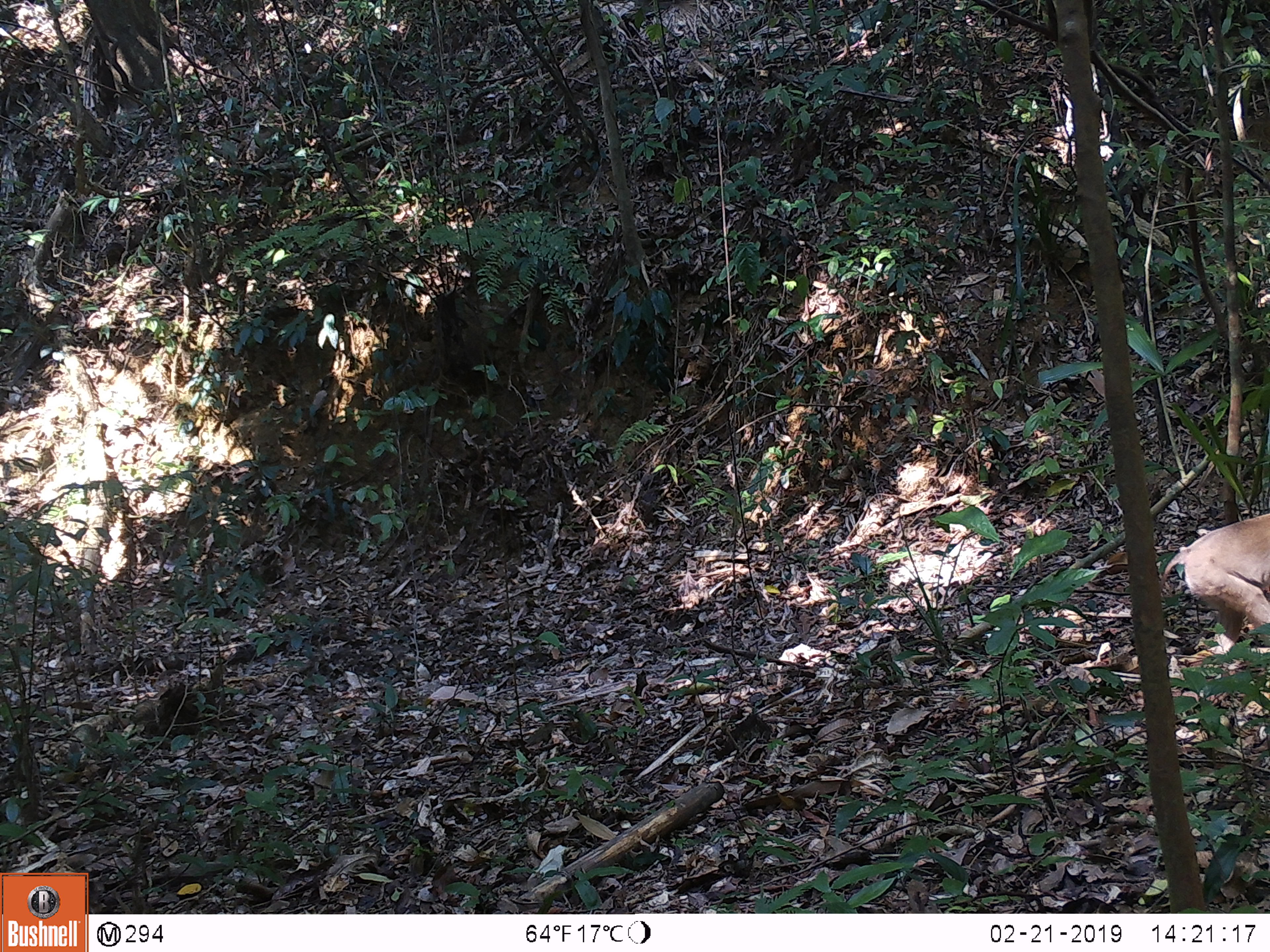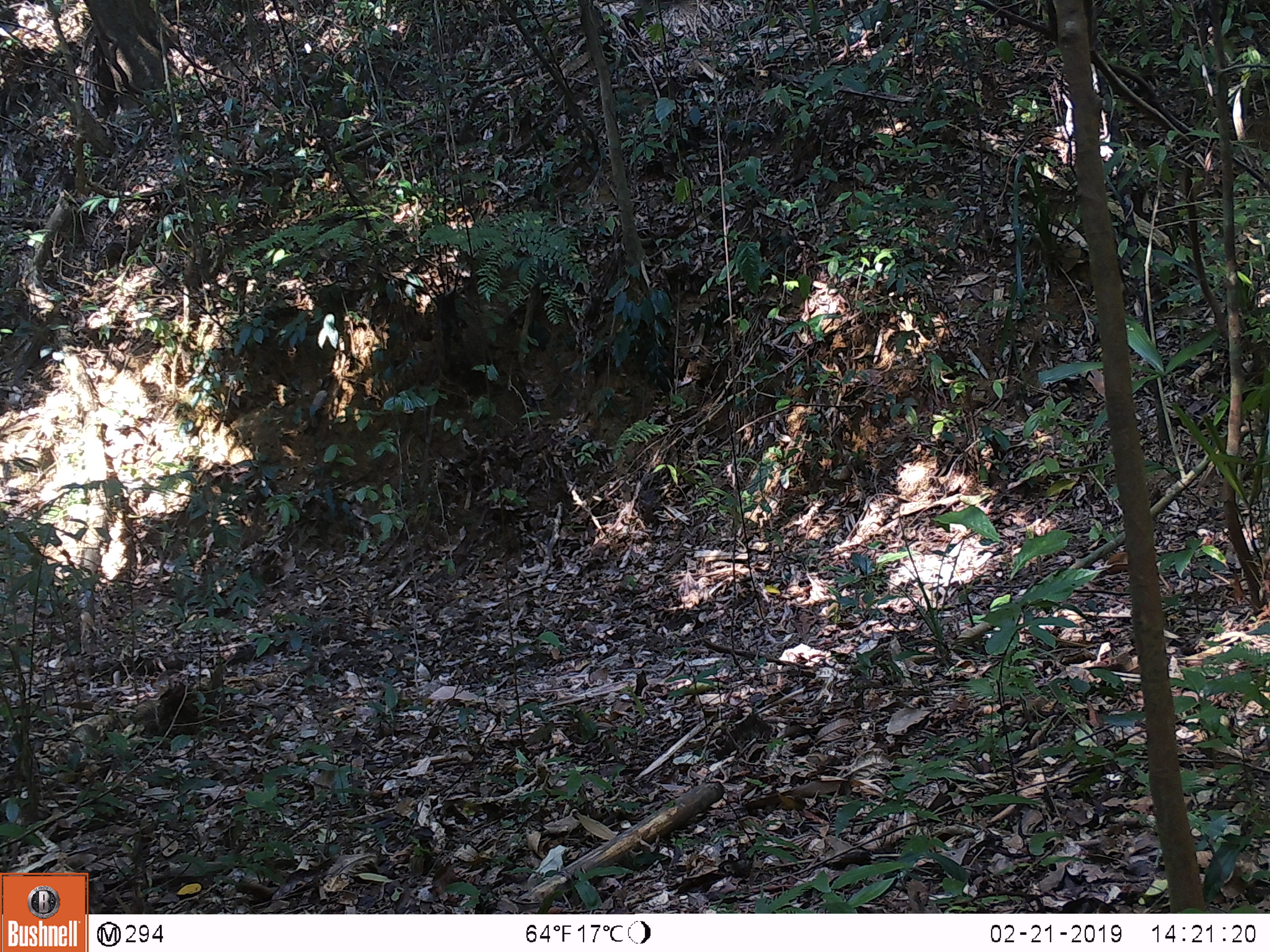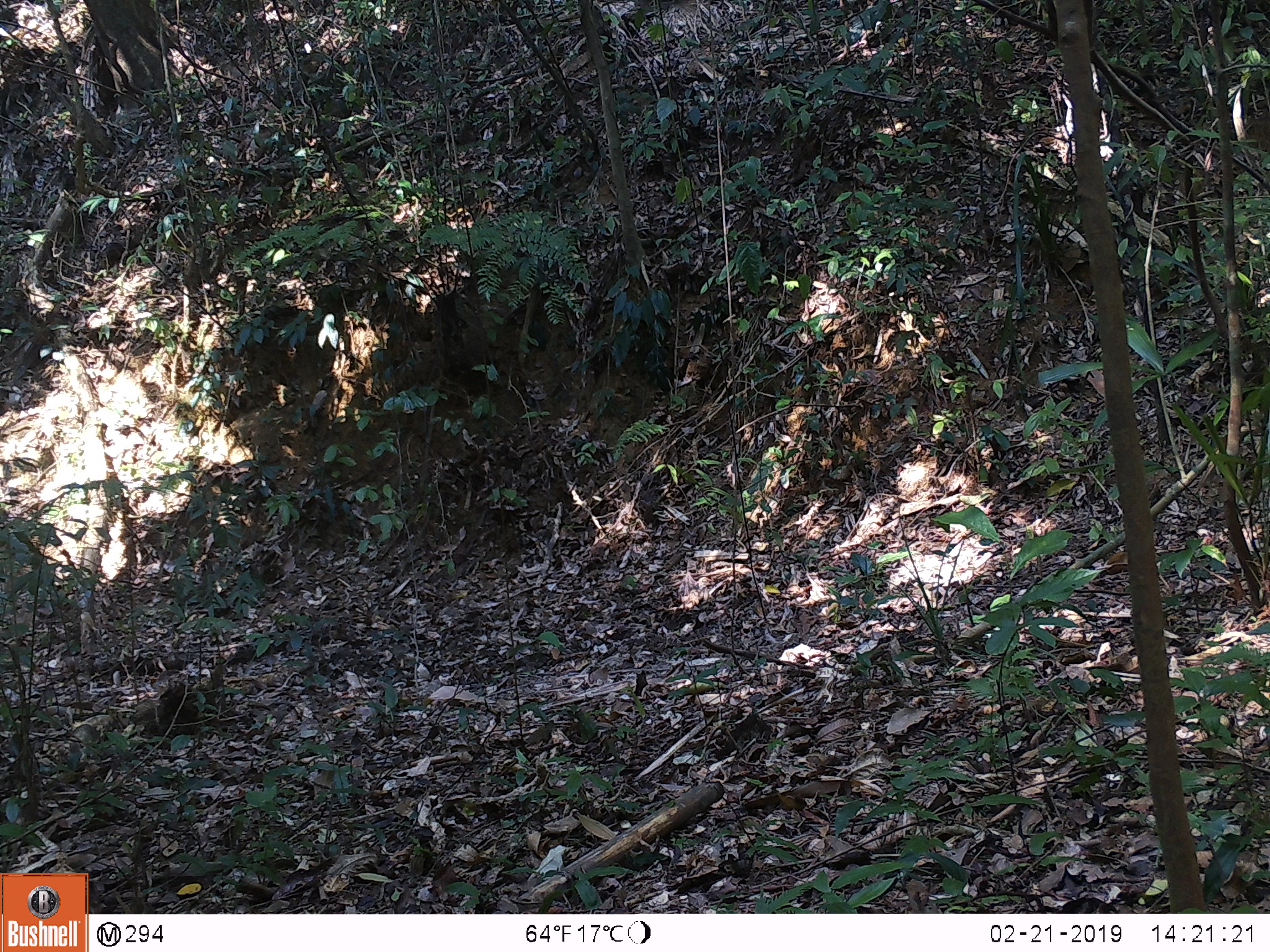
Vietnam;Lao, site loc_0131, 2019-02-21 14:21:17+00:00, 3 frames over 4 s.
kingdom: Animalia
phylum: Chordata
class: Mammalia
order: Primates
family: Cercopithecidae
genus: Macaca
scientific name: Macaca nemestrina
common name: pig-tailed macaque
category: pig tailed macaque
Pig tailed macaque (pig-tailed macaque) (Macaca nemestrina). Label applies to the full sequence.